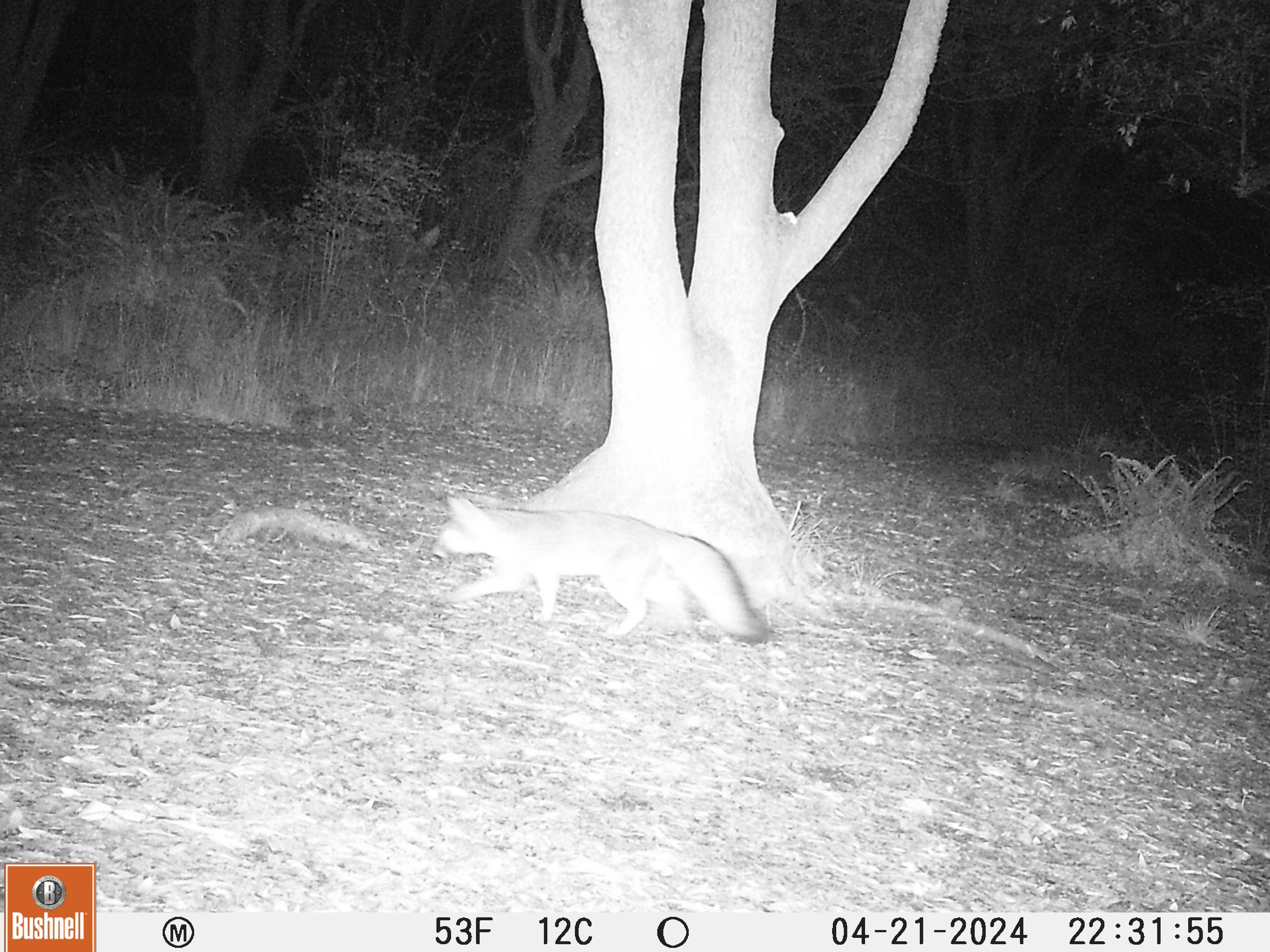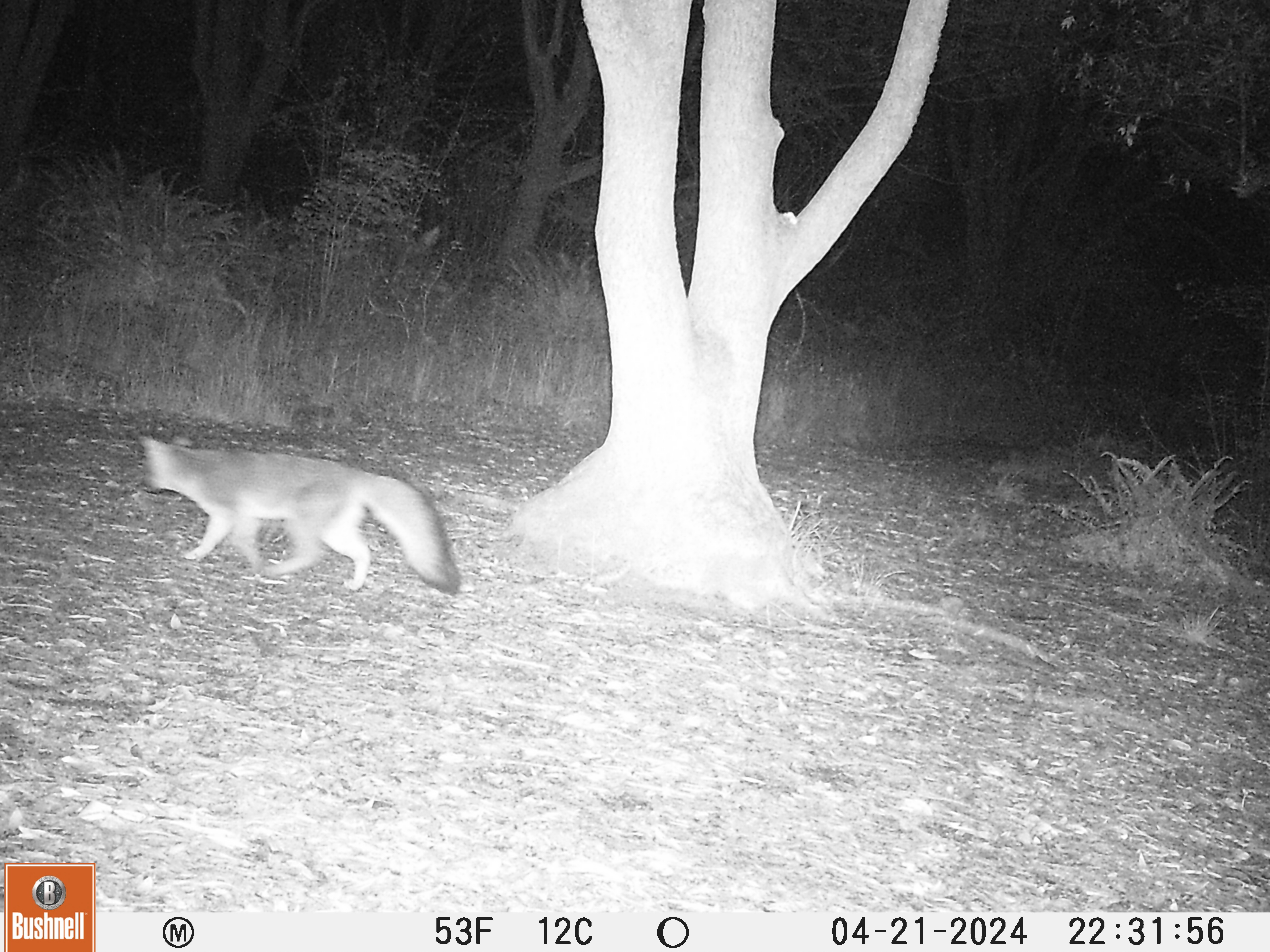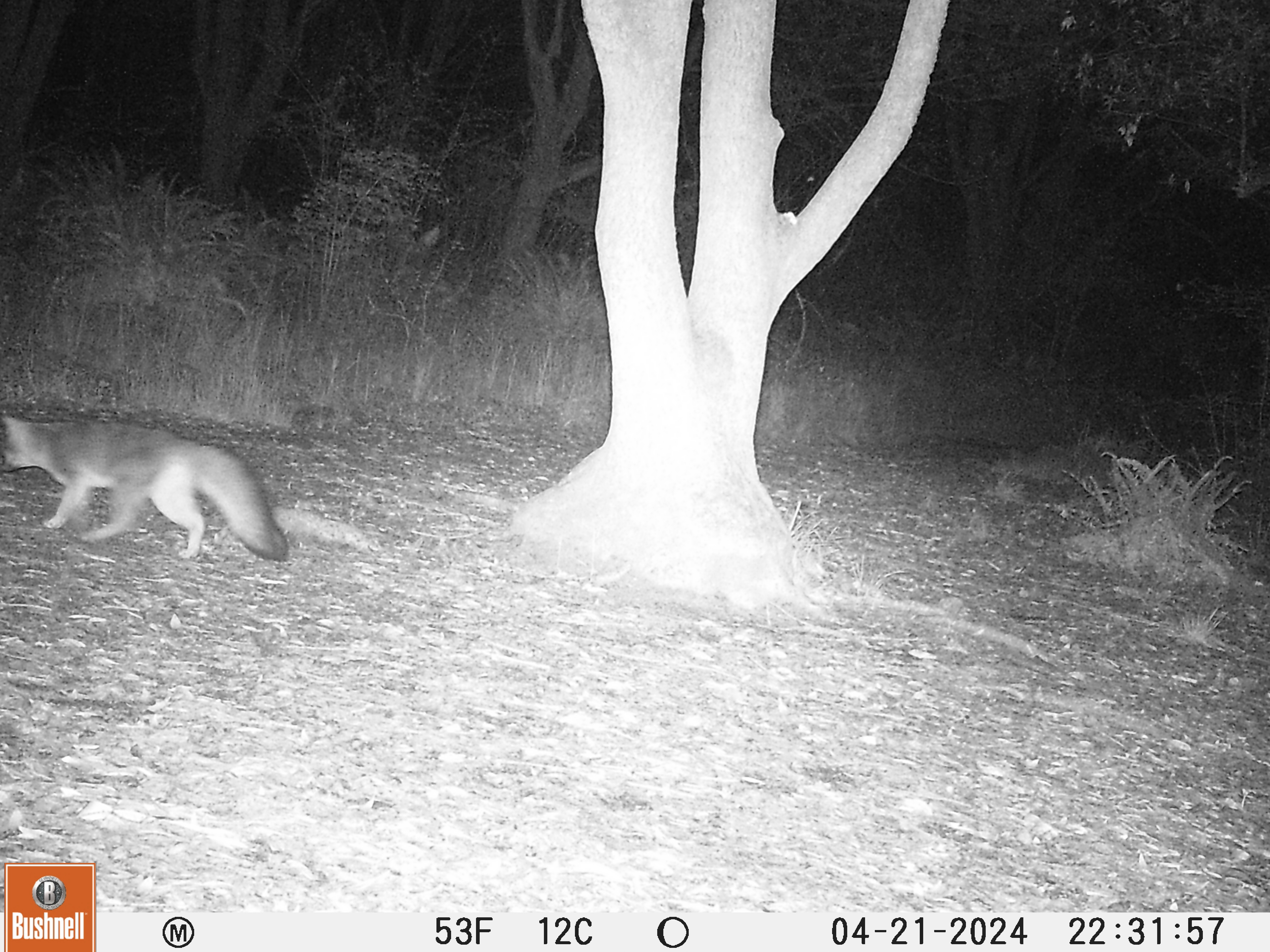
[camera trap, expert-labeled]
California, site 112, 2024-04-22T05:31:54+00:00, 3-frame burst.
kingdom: Animalia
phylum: Chordata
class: Mammalia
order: Carnivora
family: Canidae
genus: Urocyon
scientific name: Urocyon cinereoargenteus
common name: gray fox